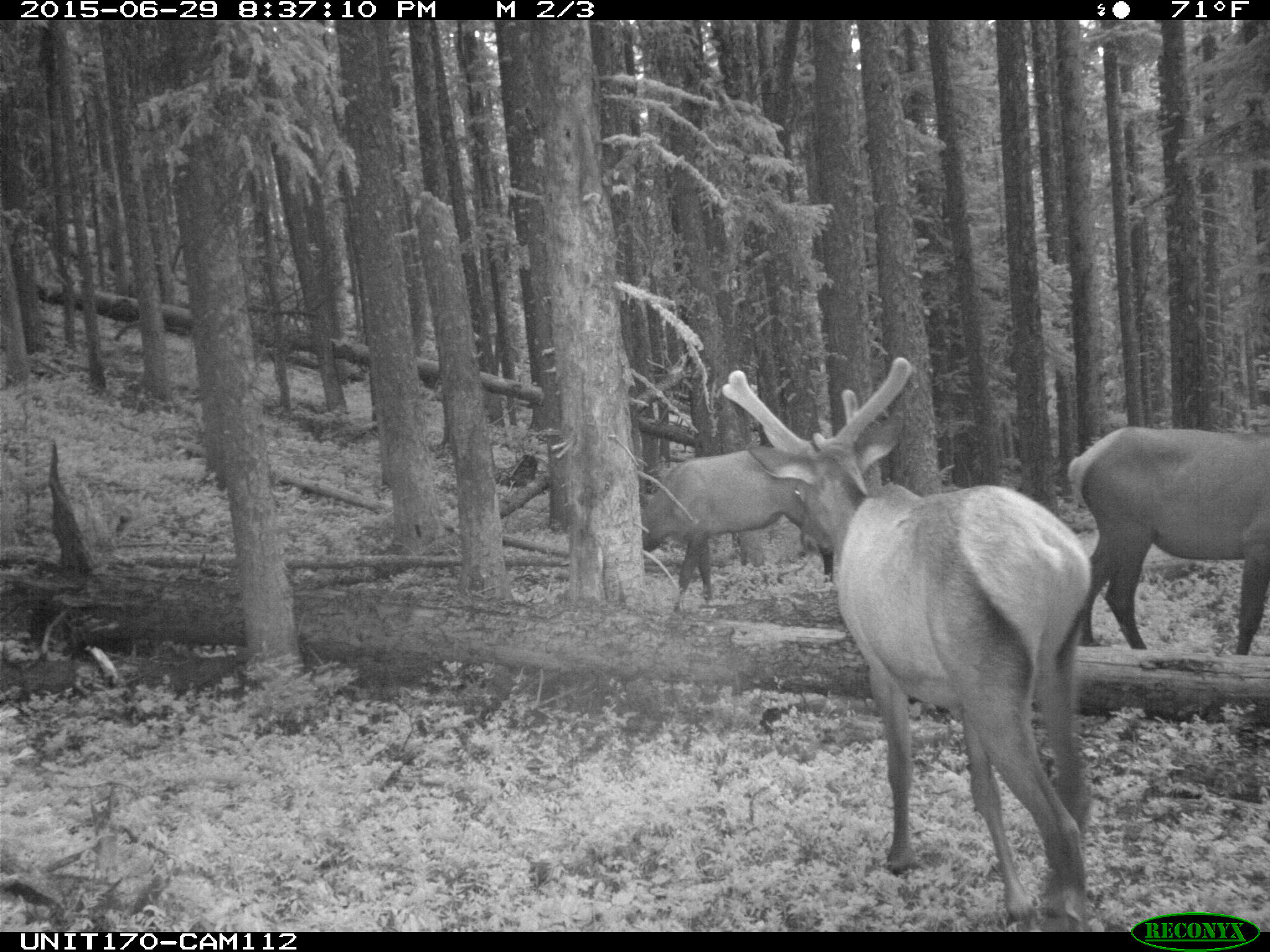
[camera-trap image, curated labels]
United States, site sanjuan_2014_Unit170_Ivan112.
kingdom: Animalia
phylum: Chordata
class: Mammalia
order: Artiodactyla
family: Cervidae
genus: Cervus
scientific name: Cervus elaphus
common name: red deer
Cervus elaphus (red deer).